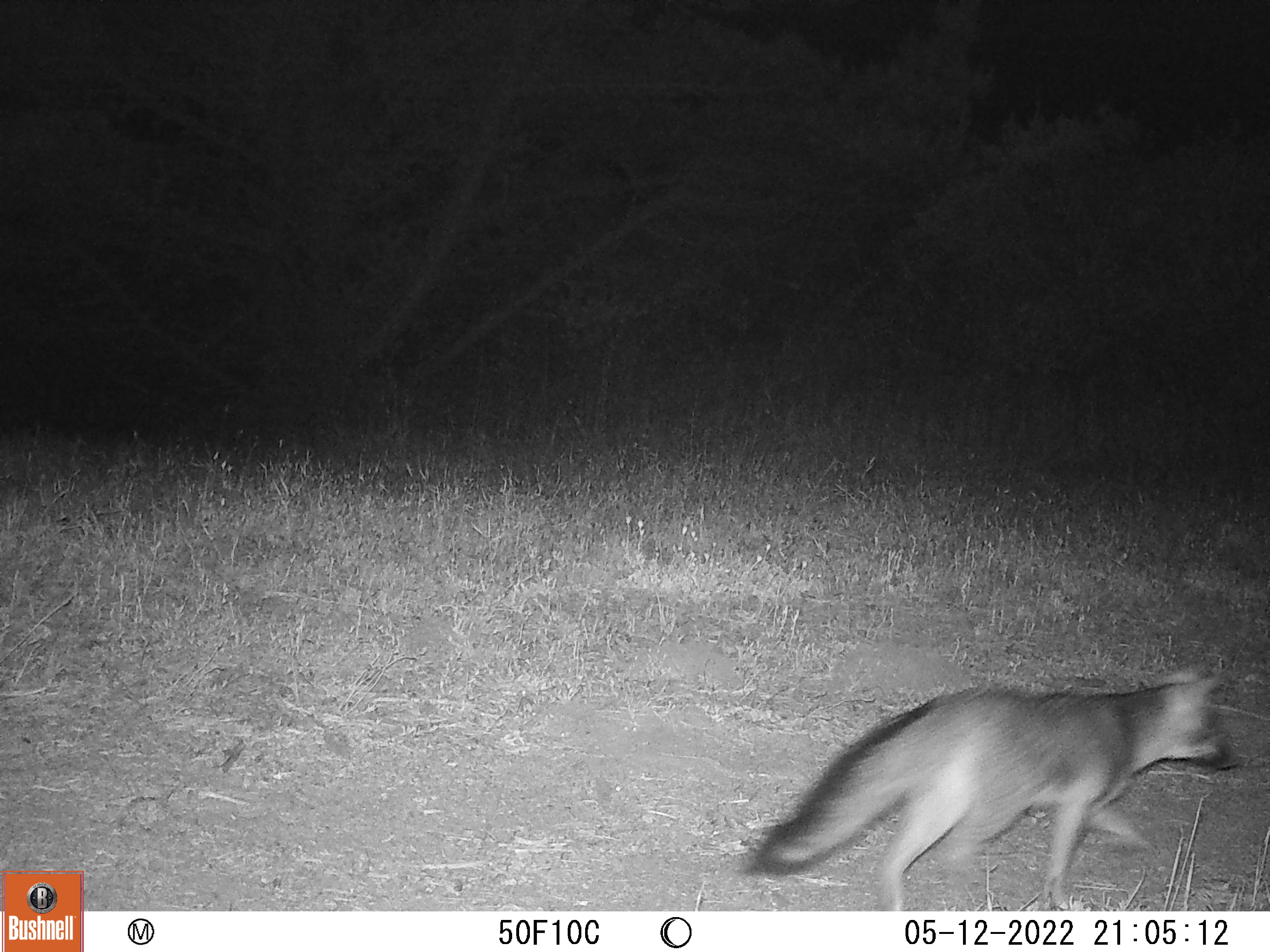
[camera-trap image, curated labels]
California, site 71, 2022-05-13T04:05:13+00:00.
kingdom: Animalia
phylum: Chordata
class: Mammalia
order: Carnivora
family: Canidae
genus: Urocyon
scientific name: Urocyon cinereoargenteus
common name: gray fox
Gray fox (Urocyon cinereoargenteus).